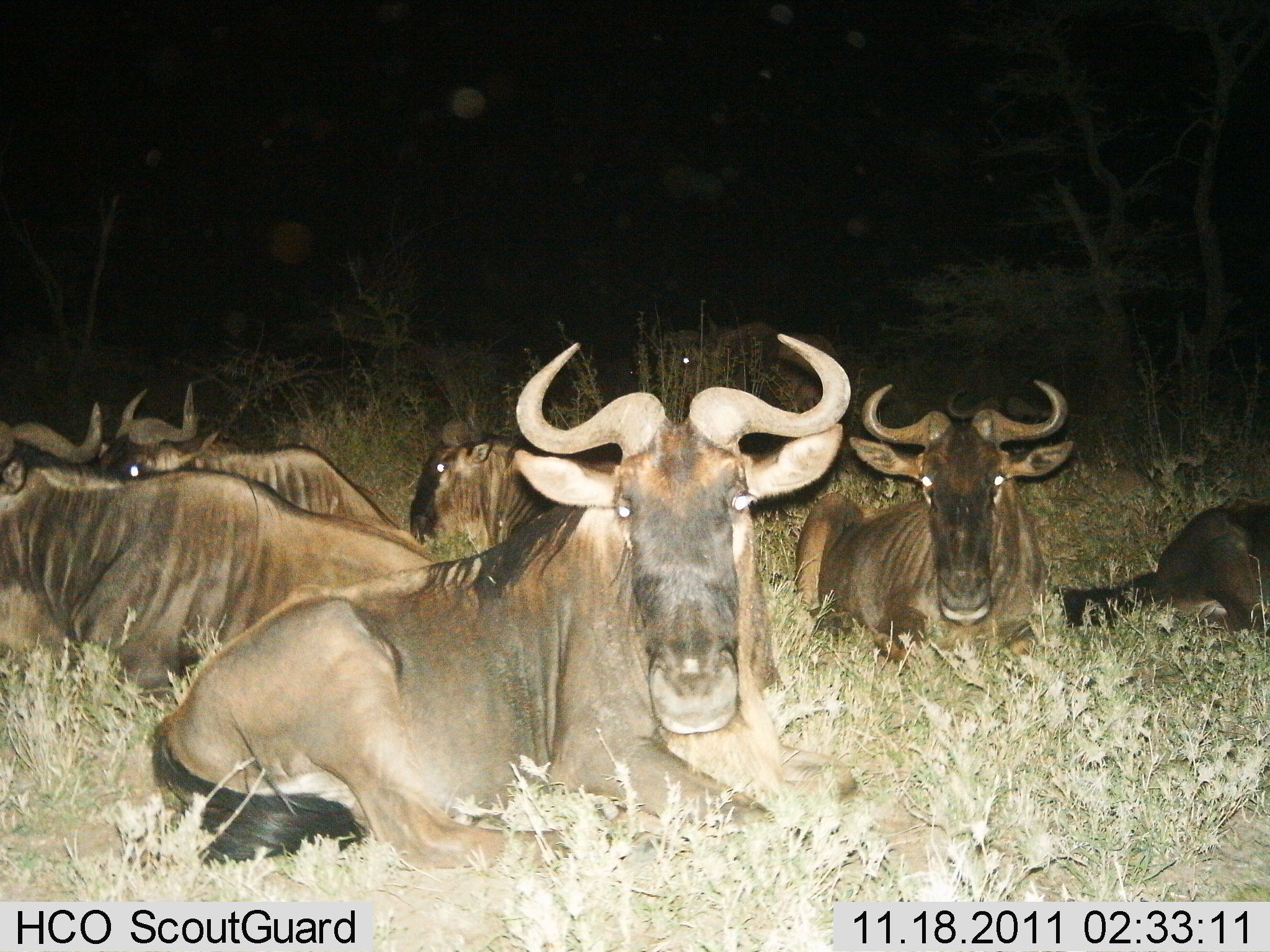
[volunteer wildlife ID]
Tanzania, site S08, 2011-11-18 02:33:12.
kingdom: Animalia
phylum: Chordata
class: Mammalia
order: Artiodactyla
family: Bovidae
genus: Connochaetes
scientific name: Connochaetes taurinus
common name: blue wildebeest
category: wildebeest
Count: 6.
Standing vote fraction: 0%.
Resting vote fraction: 100%.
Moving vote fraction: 0%.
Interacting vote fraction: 0%.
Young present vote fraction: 0%.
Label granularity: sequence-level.